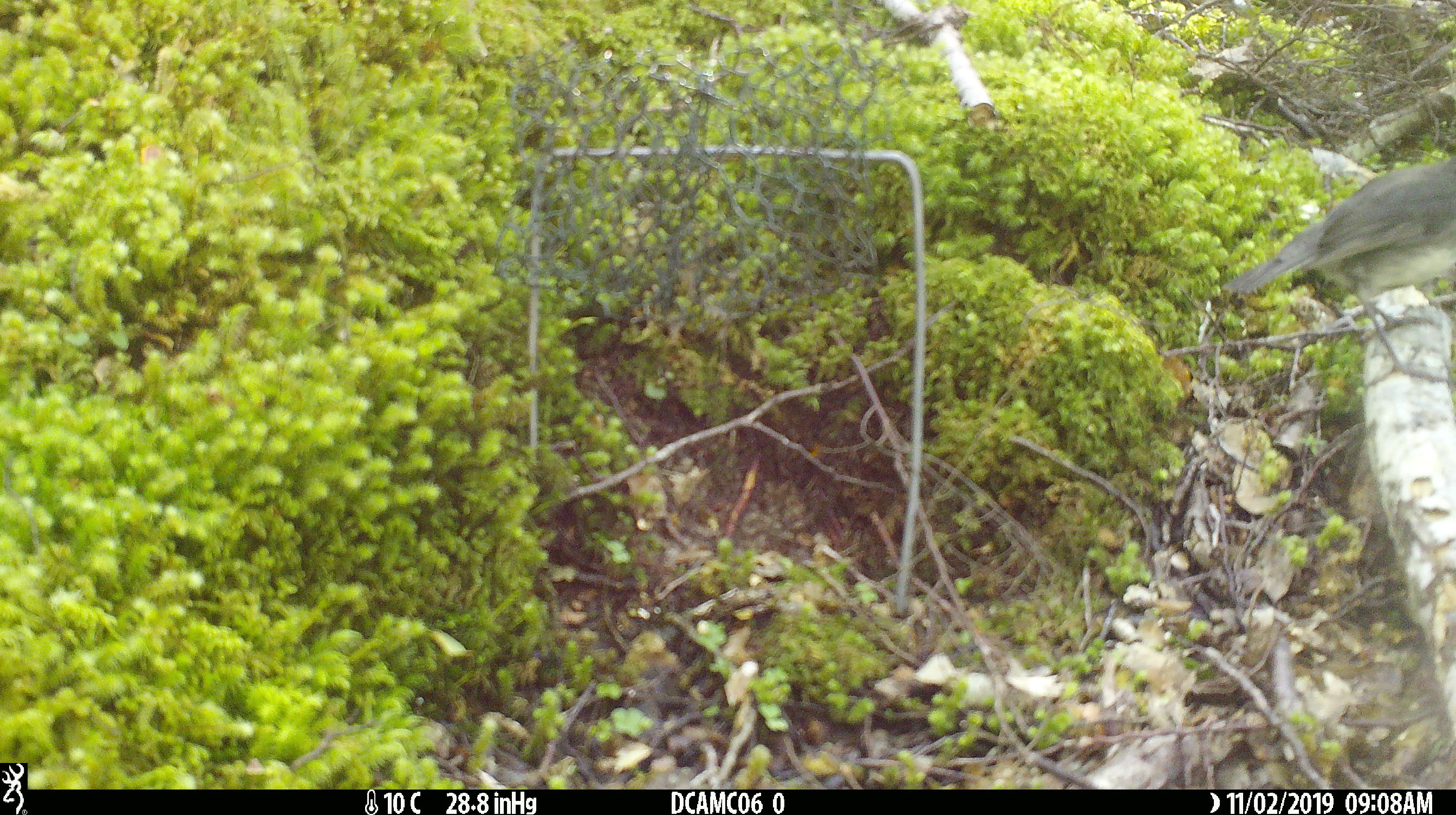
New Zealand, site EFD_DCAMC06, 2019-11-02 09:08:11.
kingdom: Animalia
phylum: Chordata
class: Aves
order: Passeriformes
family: Petroicidae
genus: Petroica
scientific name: Petroica australis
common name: new zealand robin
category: robin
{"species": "robin (new zealand robin) (Petroica australis)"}